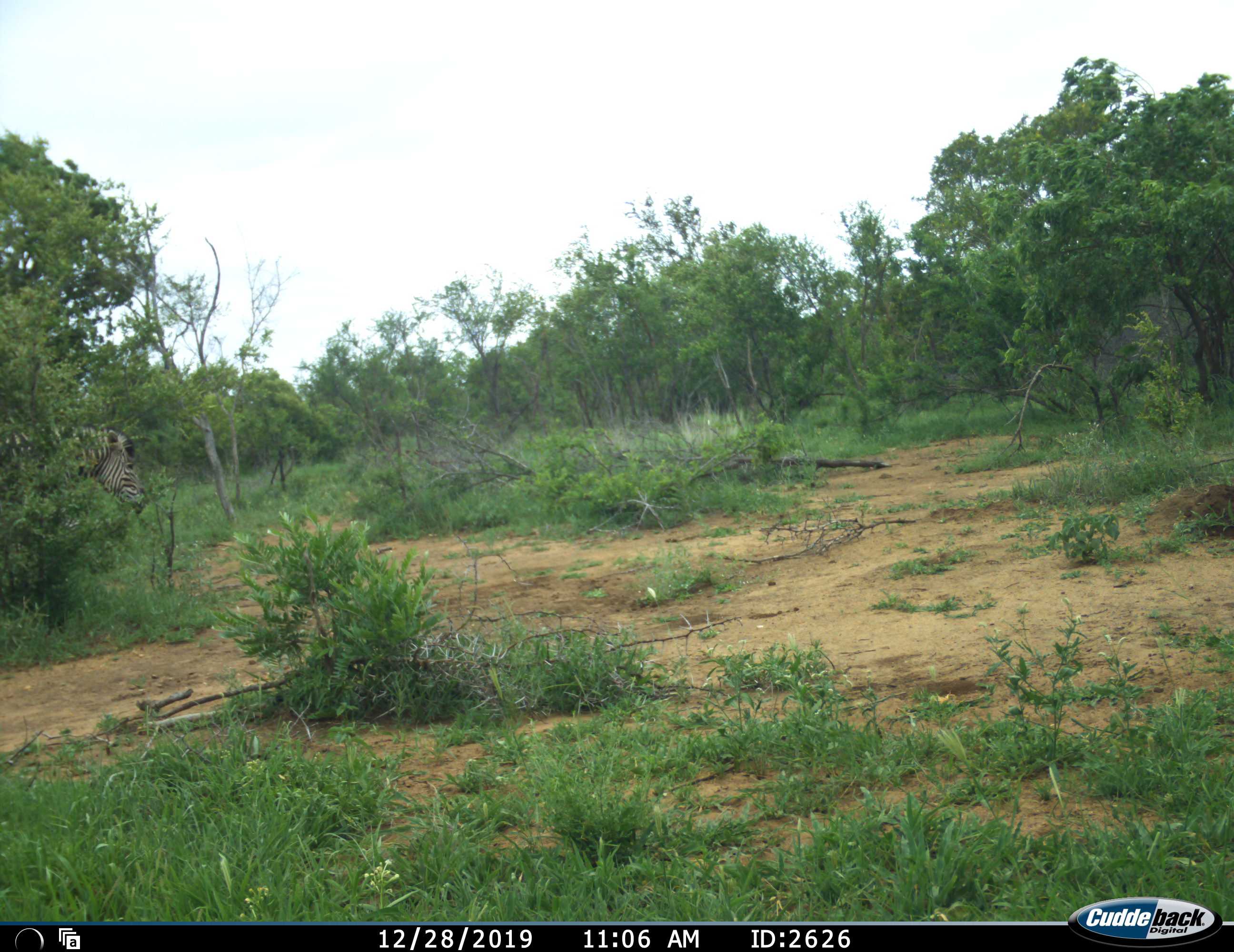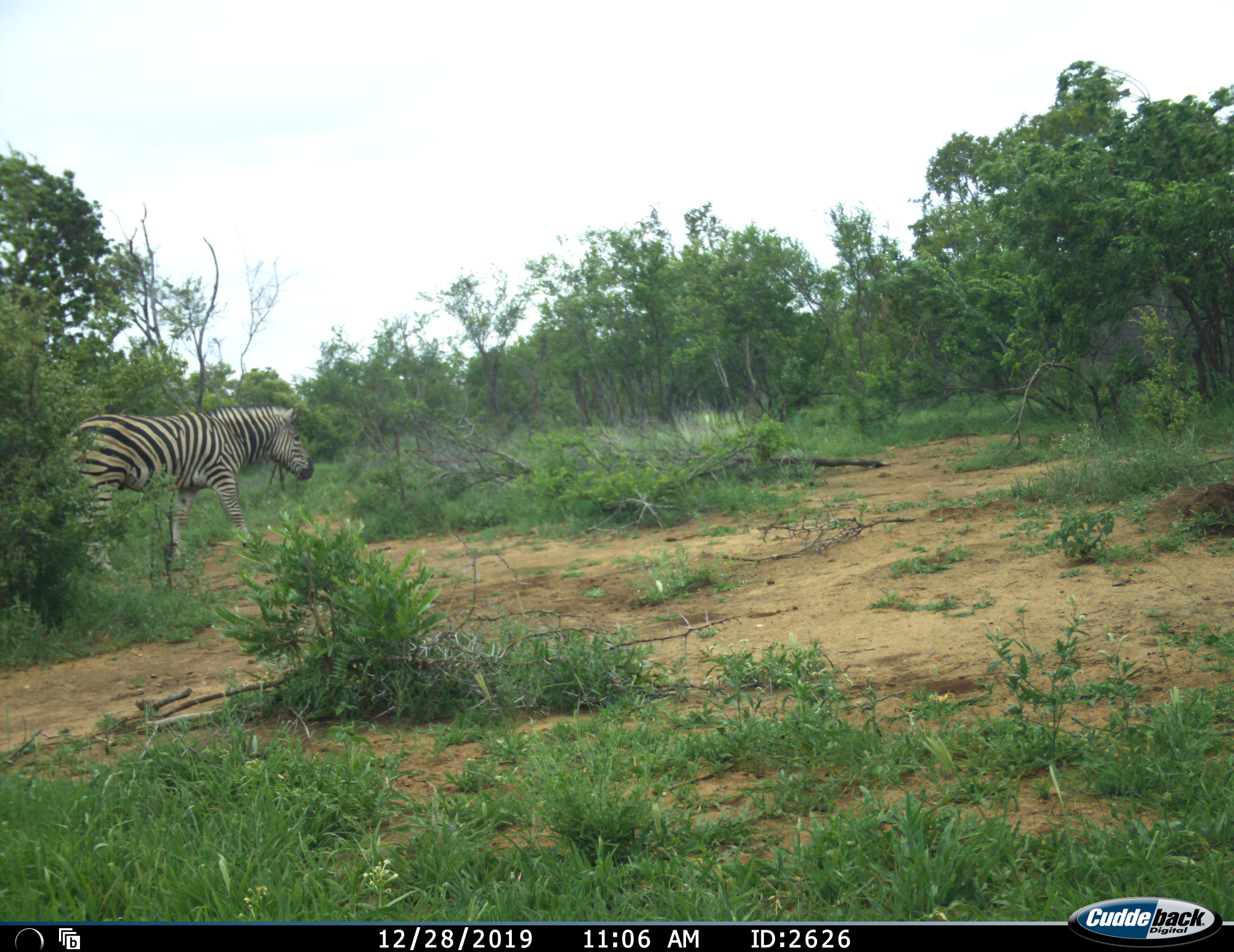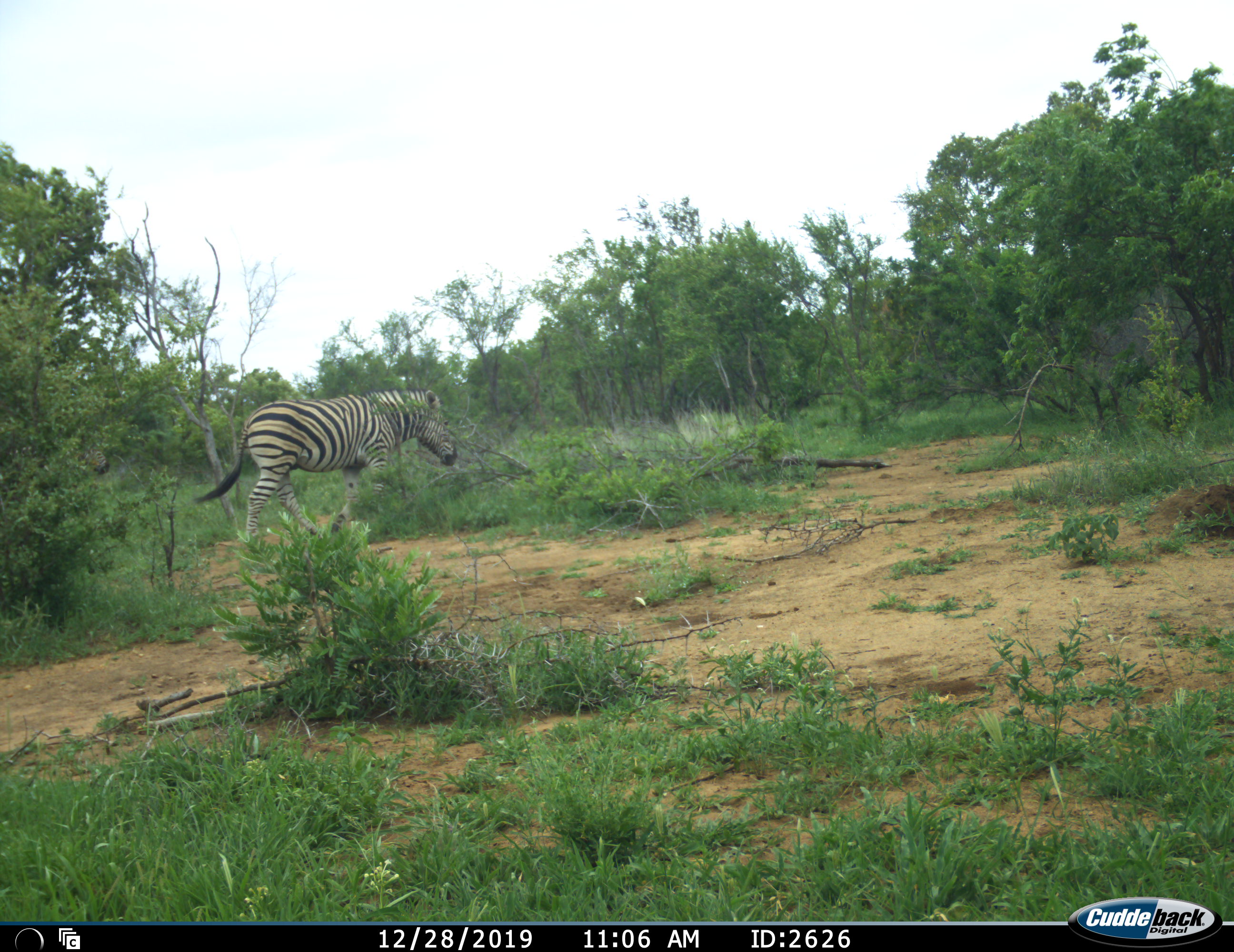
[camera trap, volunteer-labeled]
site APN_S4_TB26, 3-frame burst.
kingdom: Animalia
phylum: Chordata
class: Mammalia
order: Perissodactyla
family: Equidae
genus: Equus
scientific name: Equus quagga burchellii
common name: burchell's zebra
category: zebraburchells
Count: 1.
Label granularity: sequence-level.